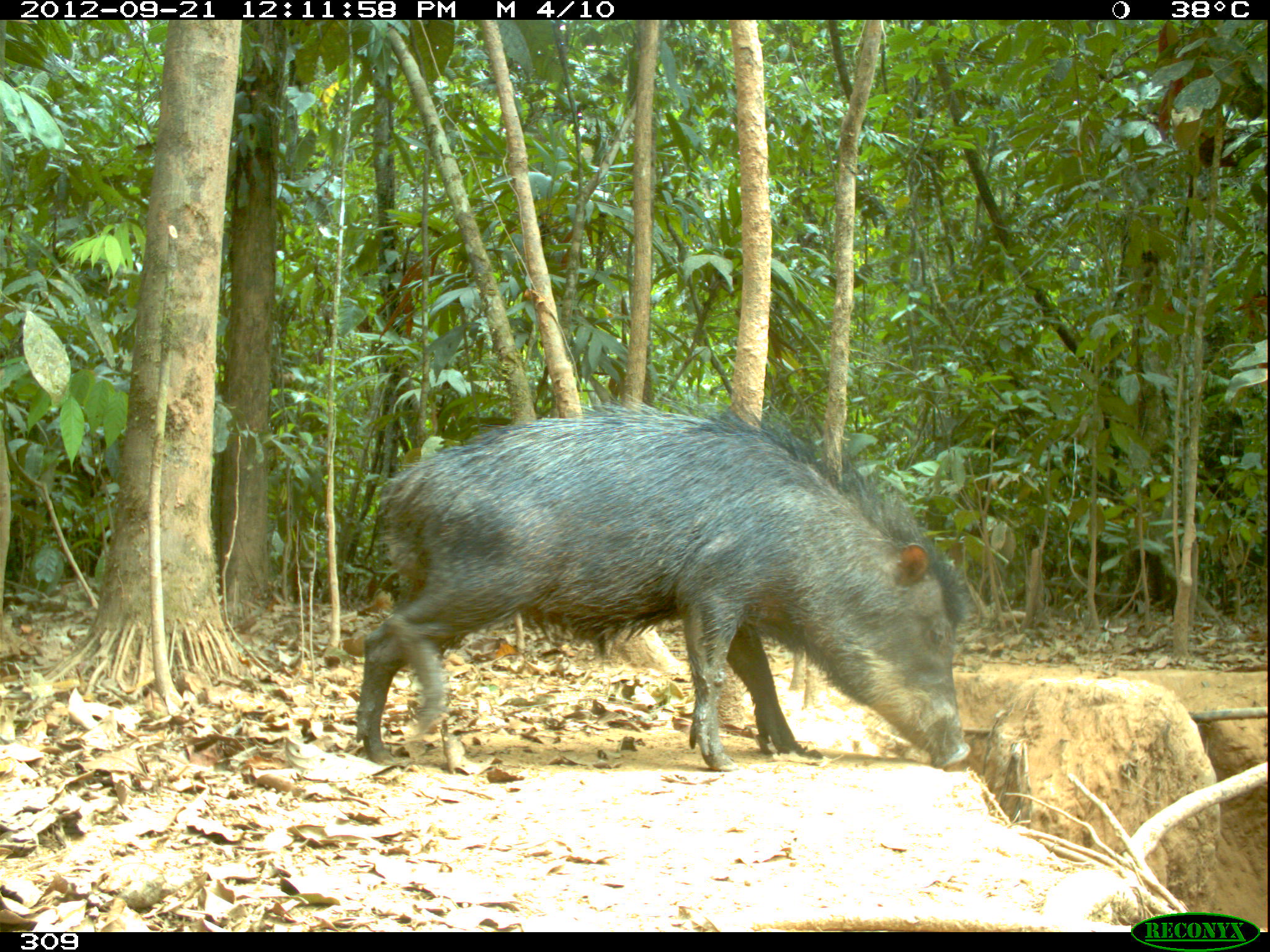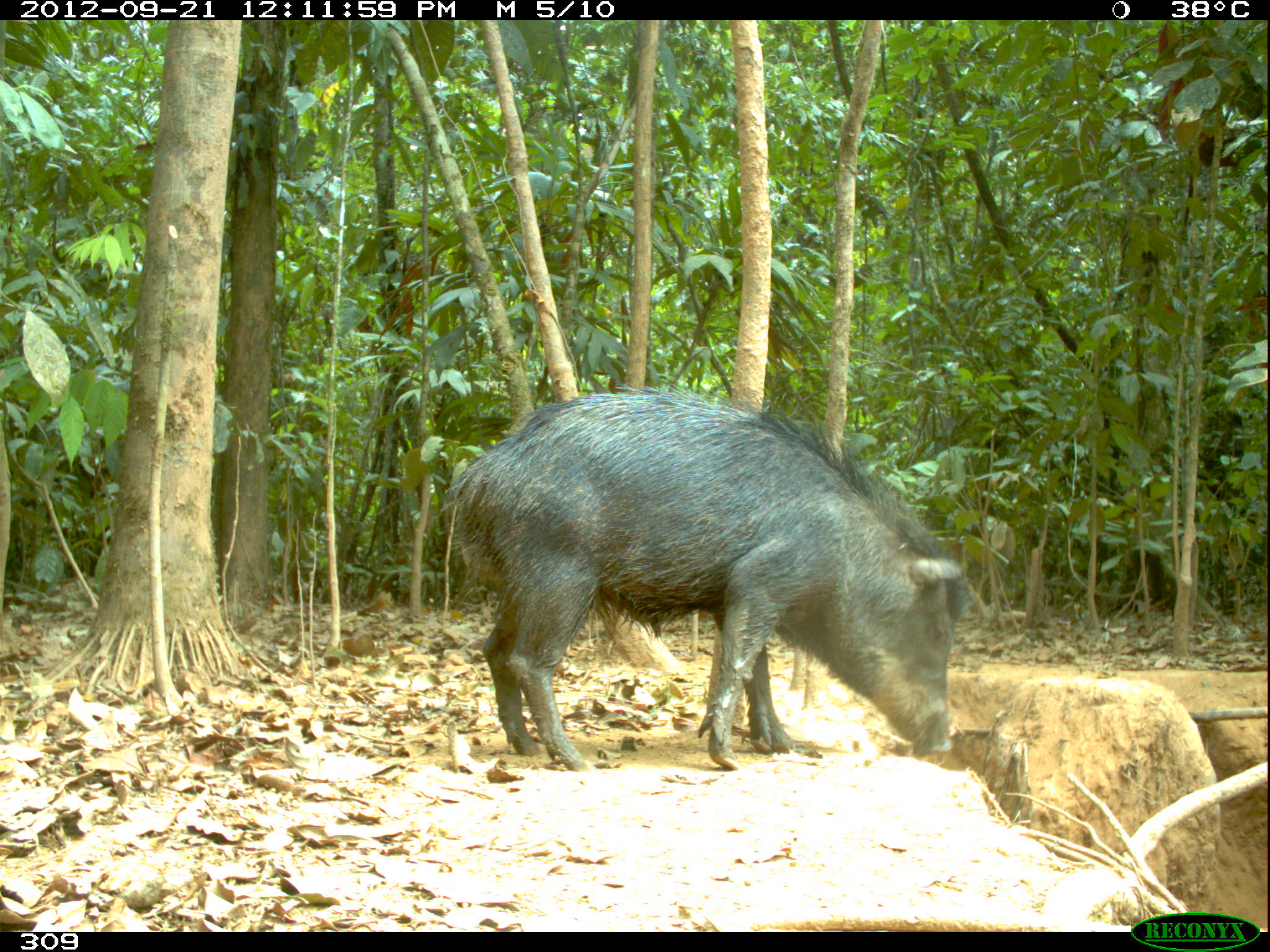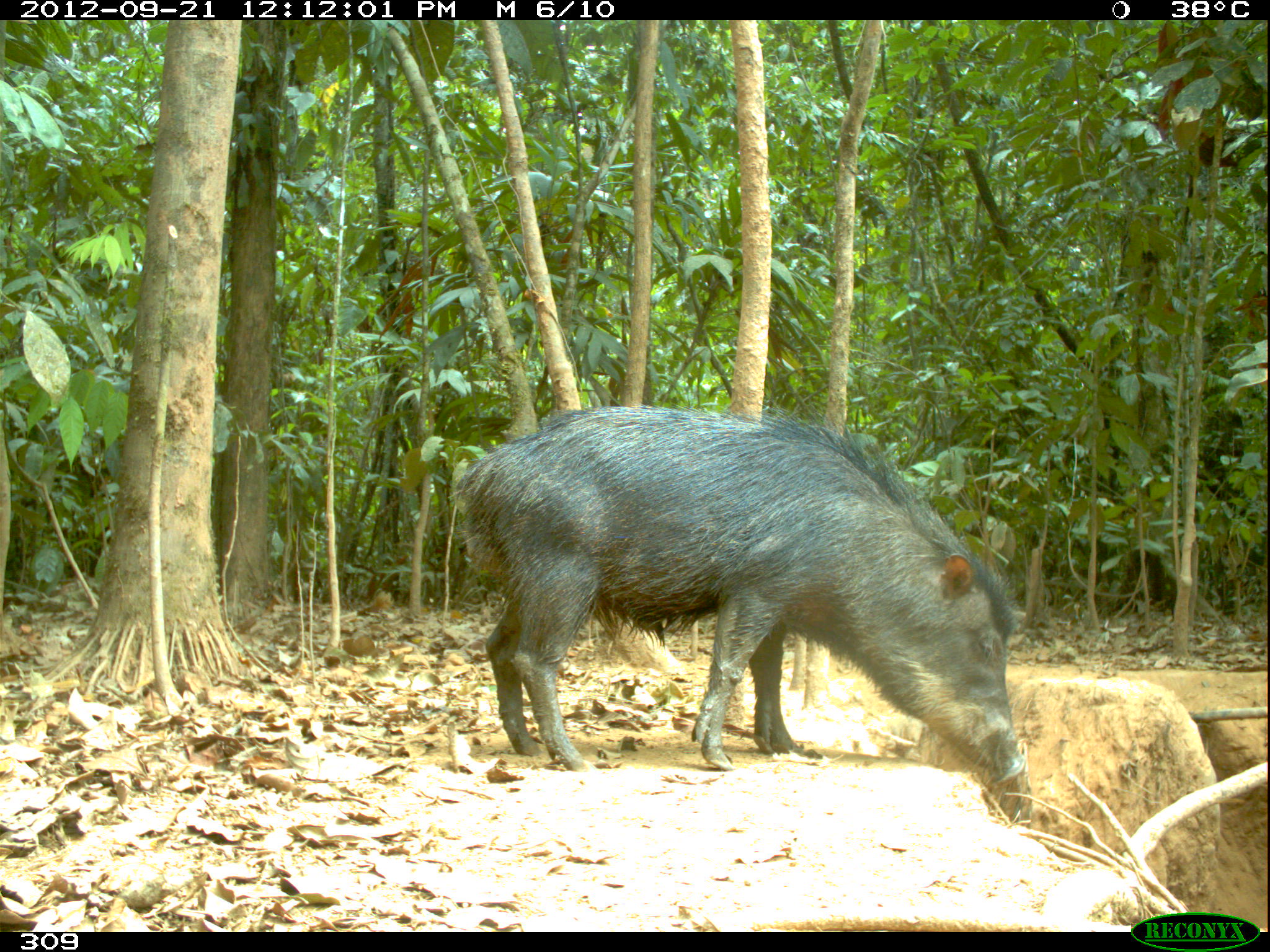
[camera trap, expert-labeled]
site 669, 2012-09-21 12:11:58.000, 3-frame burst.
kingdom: Animalia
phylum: Chordata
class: Mammalia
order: Artiodactyla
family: Tayassuidae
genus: Tayassu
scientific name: Tayassu pecari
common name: white-lipped peccary